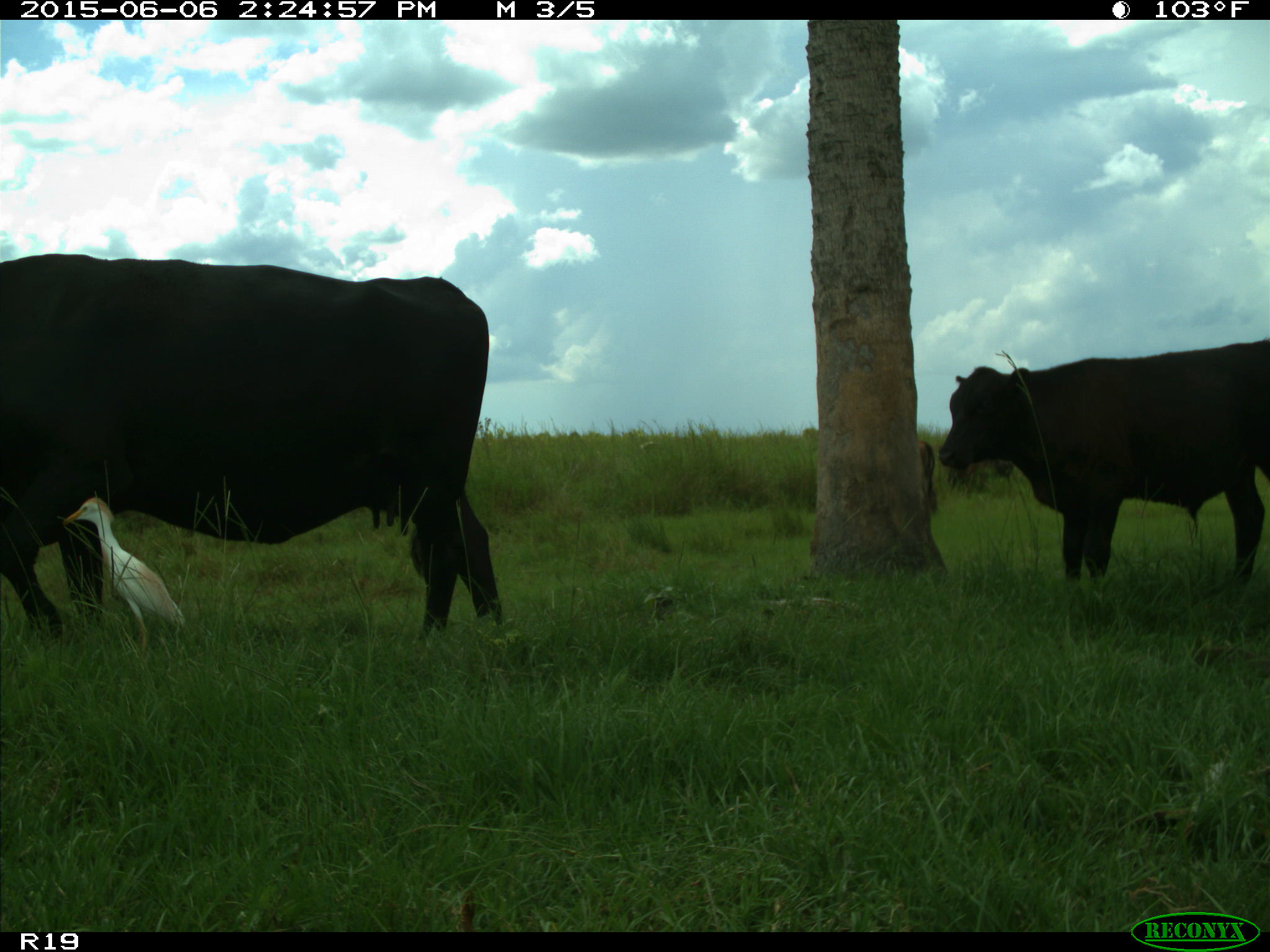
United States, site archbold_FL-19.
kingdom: Animalia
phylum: Chordata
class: Mammalia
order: Artiodactyla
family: Bovidae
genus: Bos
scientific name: Bos taurus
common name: domestic cow